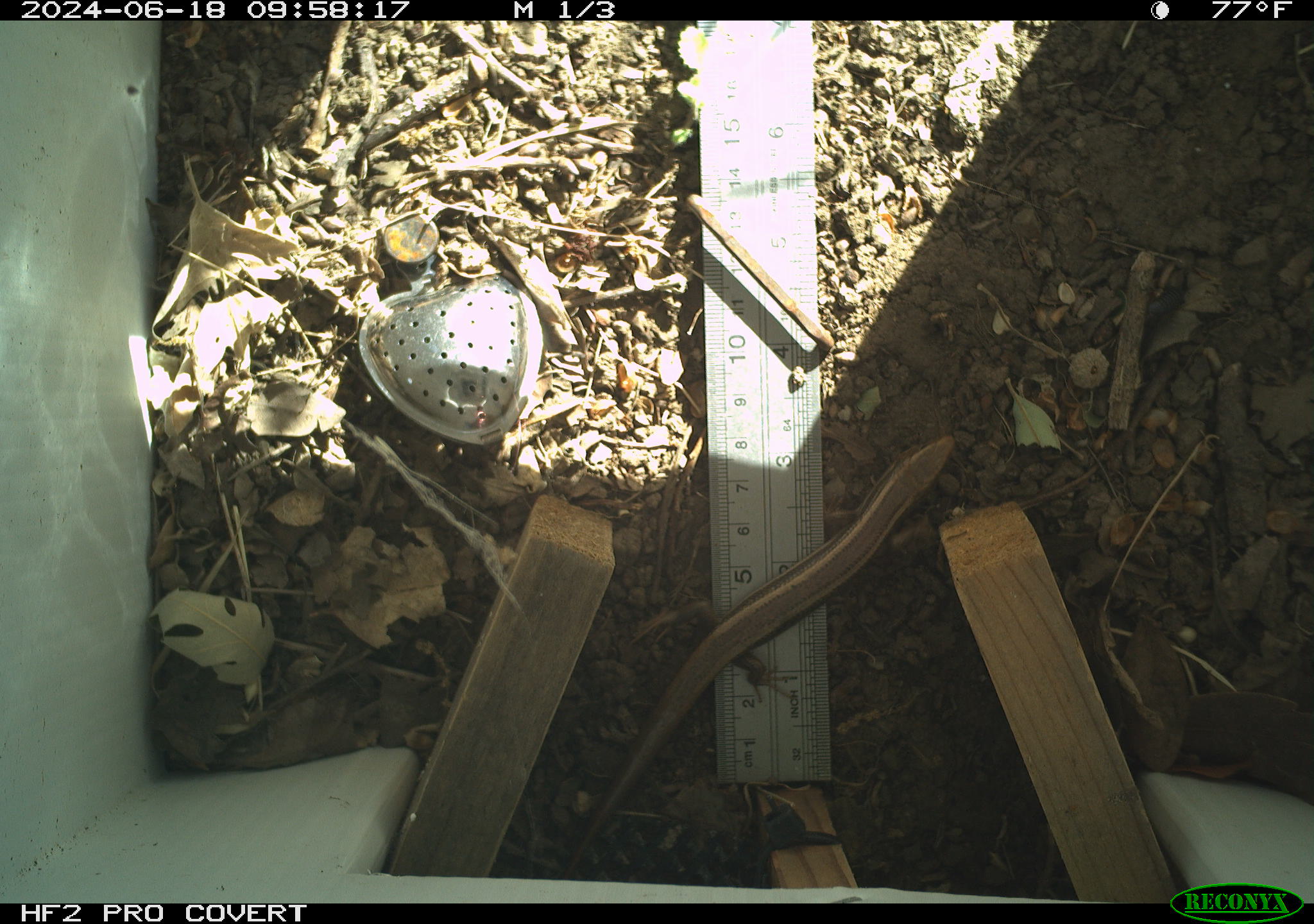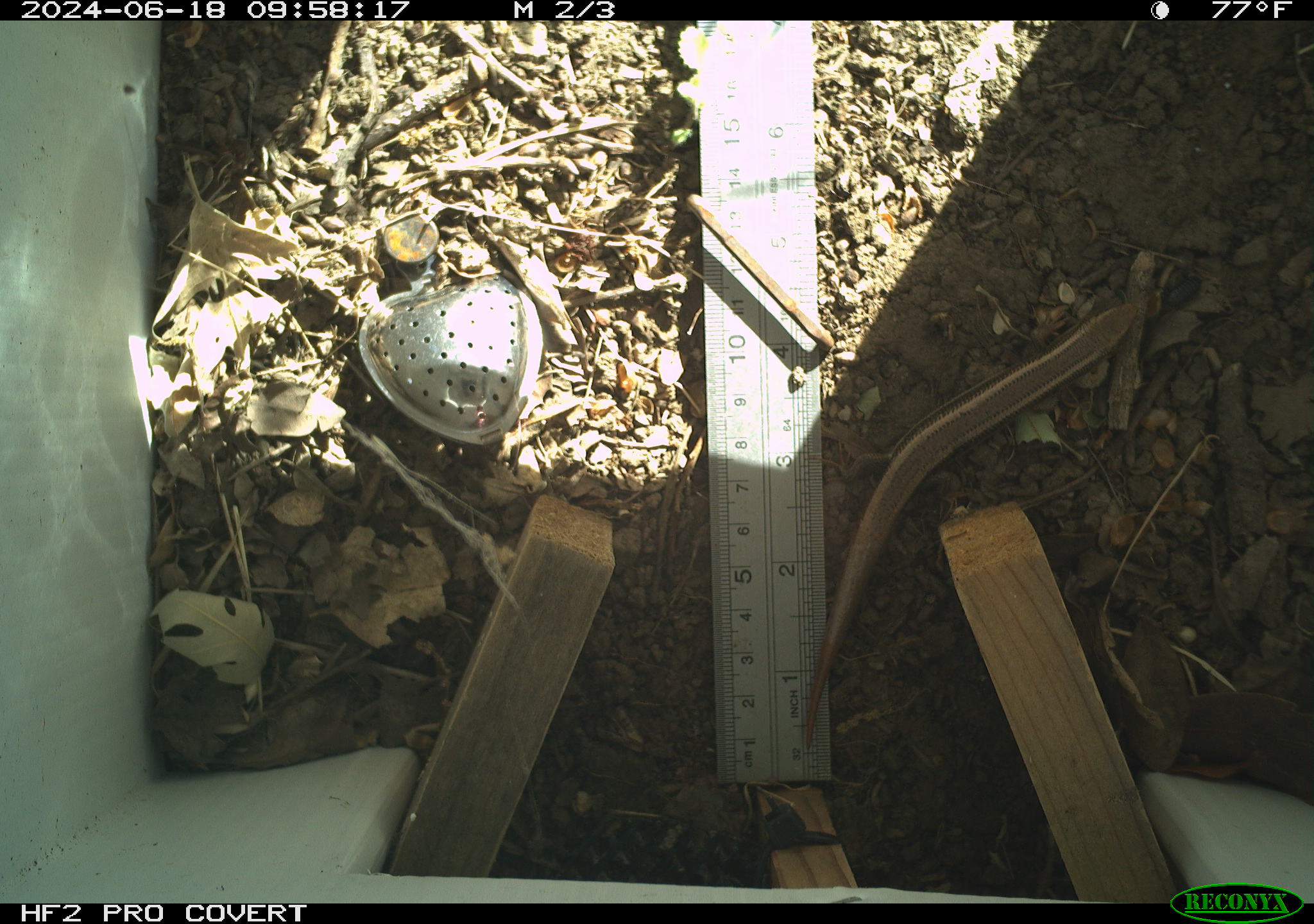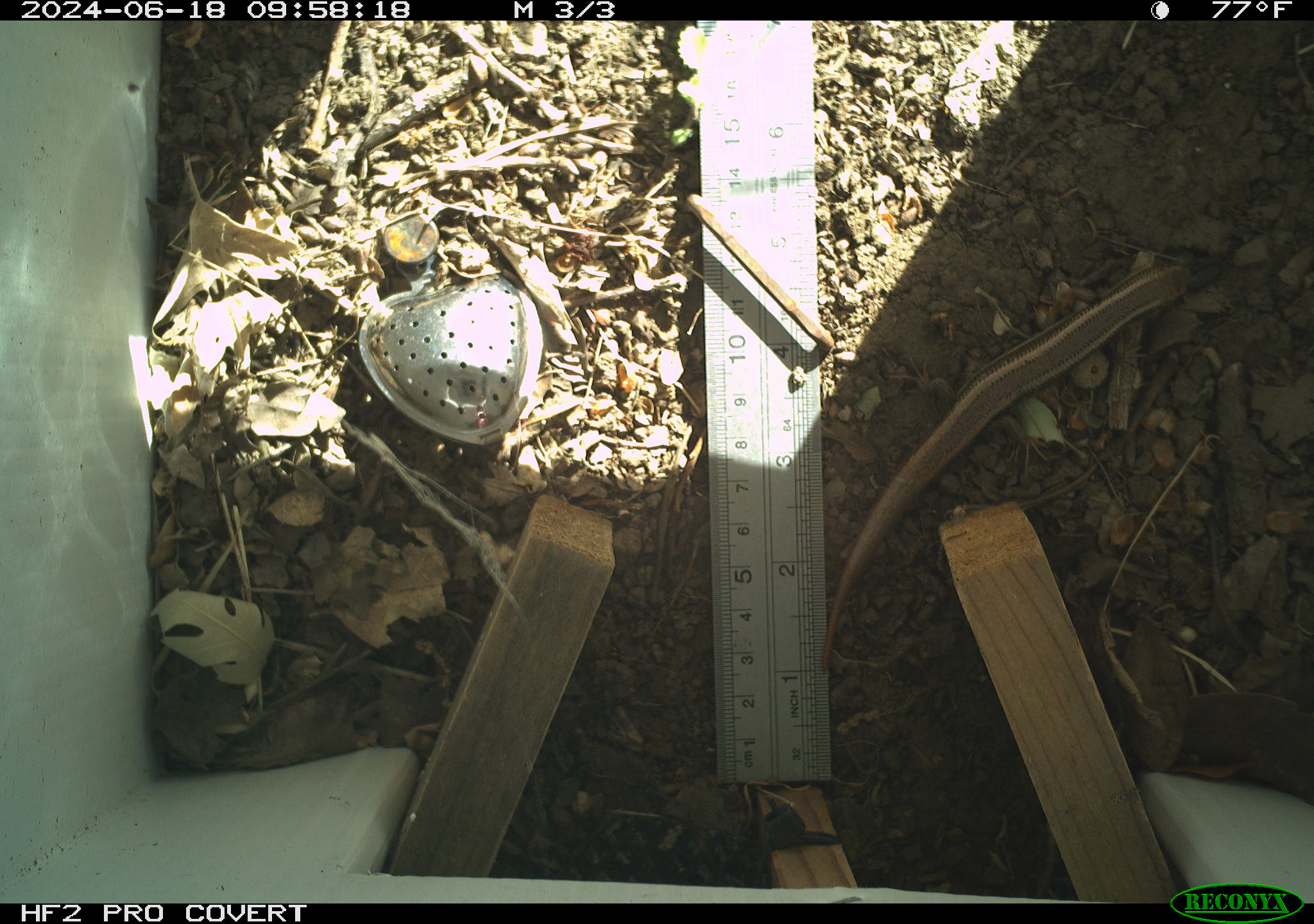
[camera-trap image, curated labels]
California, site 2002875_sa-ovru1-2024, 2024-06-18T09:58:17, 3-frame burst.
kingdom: Animalia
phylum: Chordata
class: Reptilia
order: Squamata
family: Scincidae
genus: Plestiodon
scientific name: Plestiodon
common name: blue-tailed skinks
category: plestiodon species